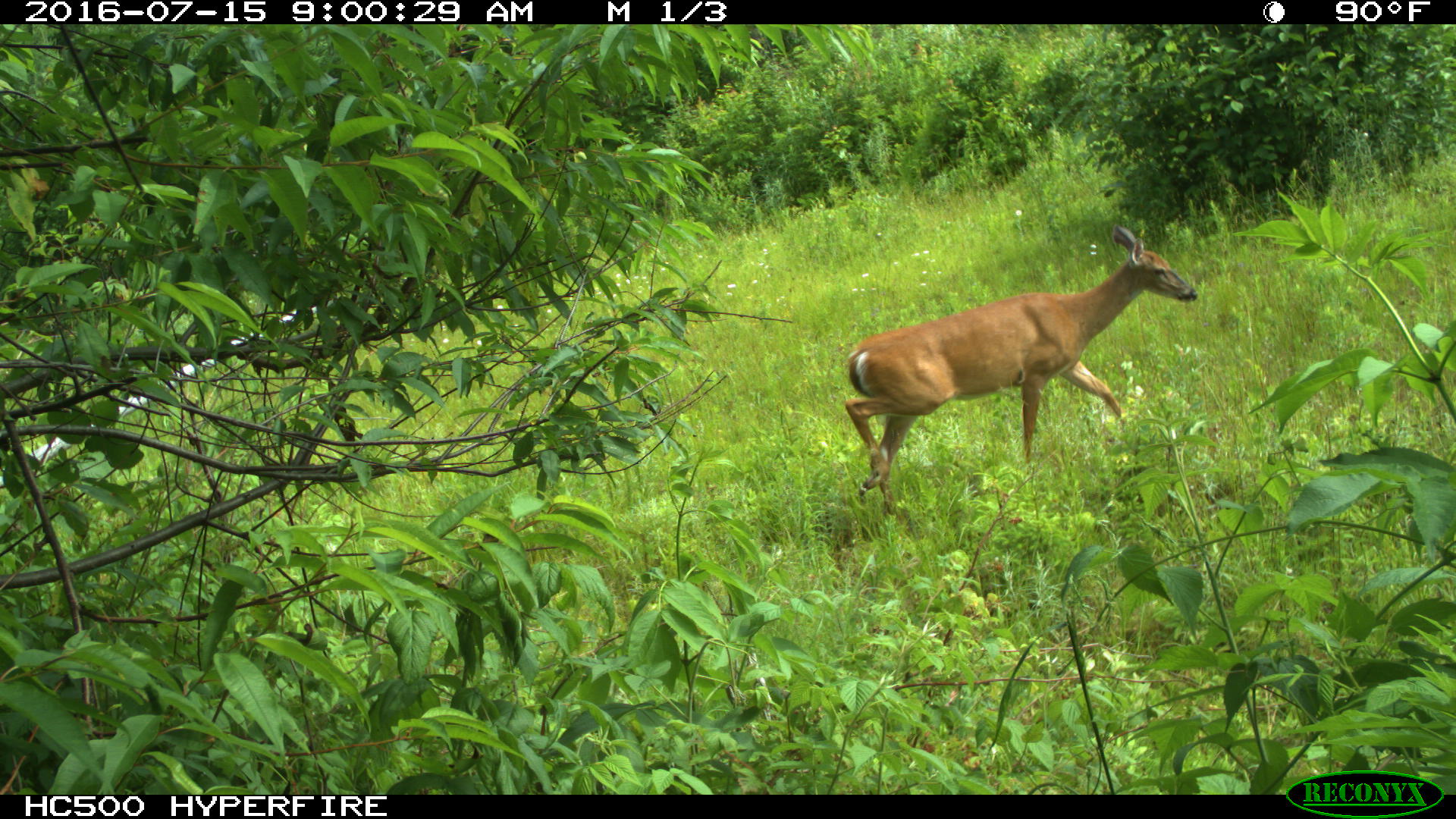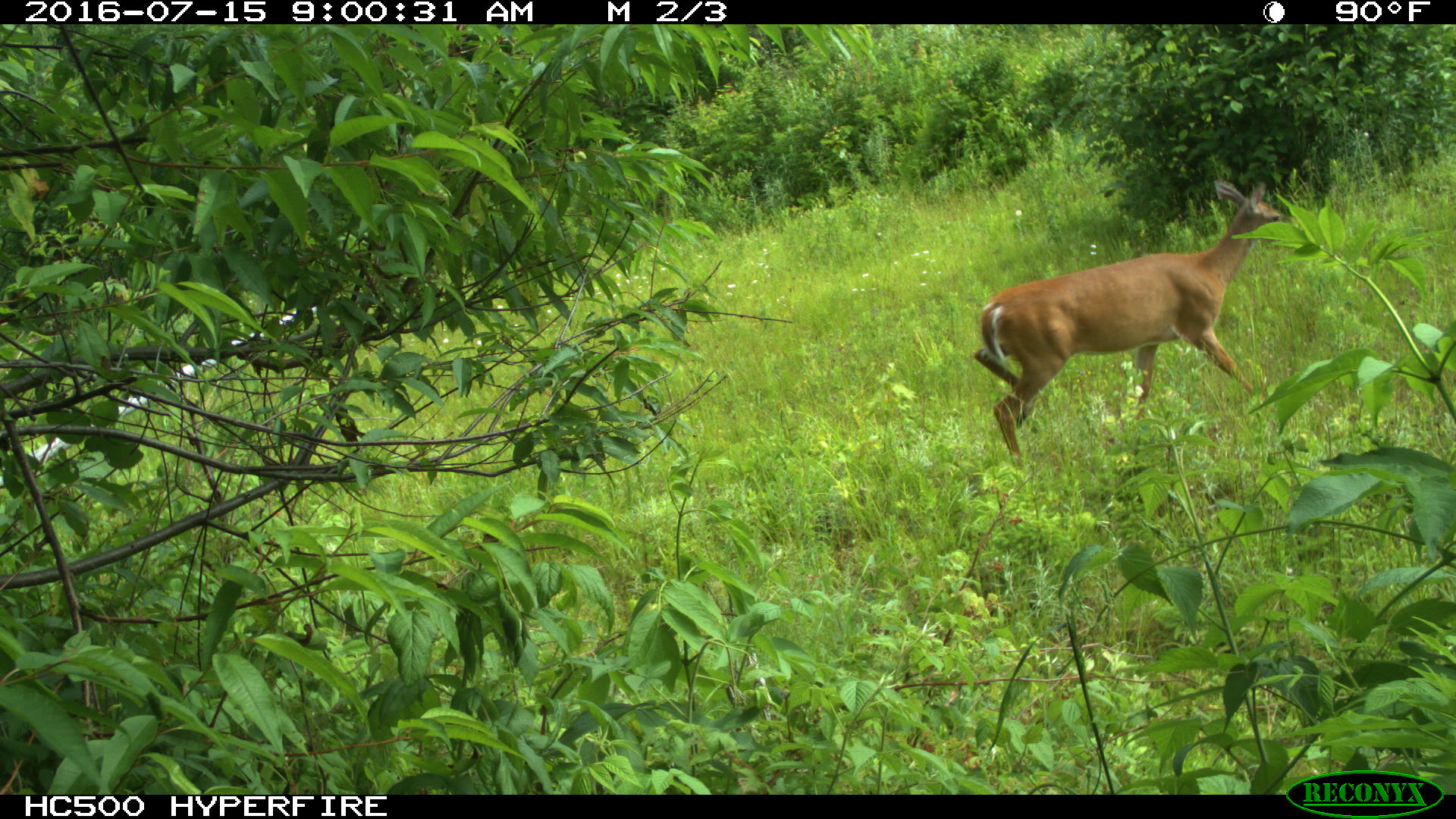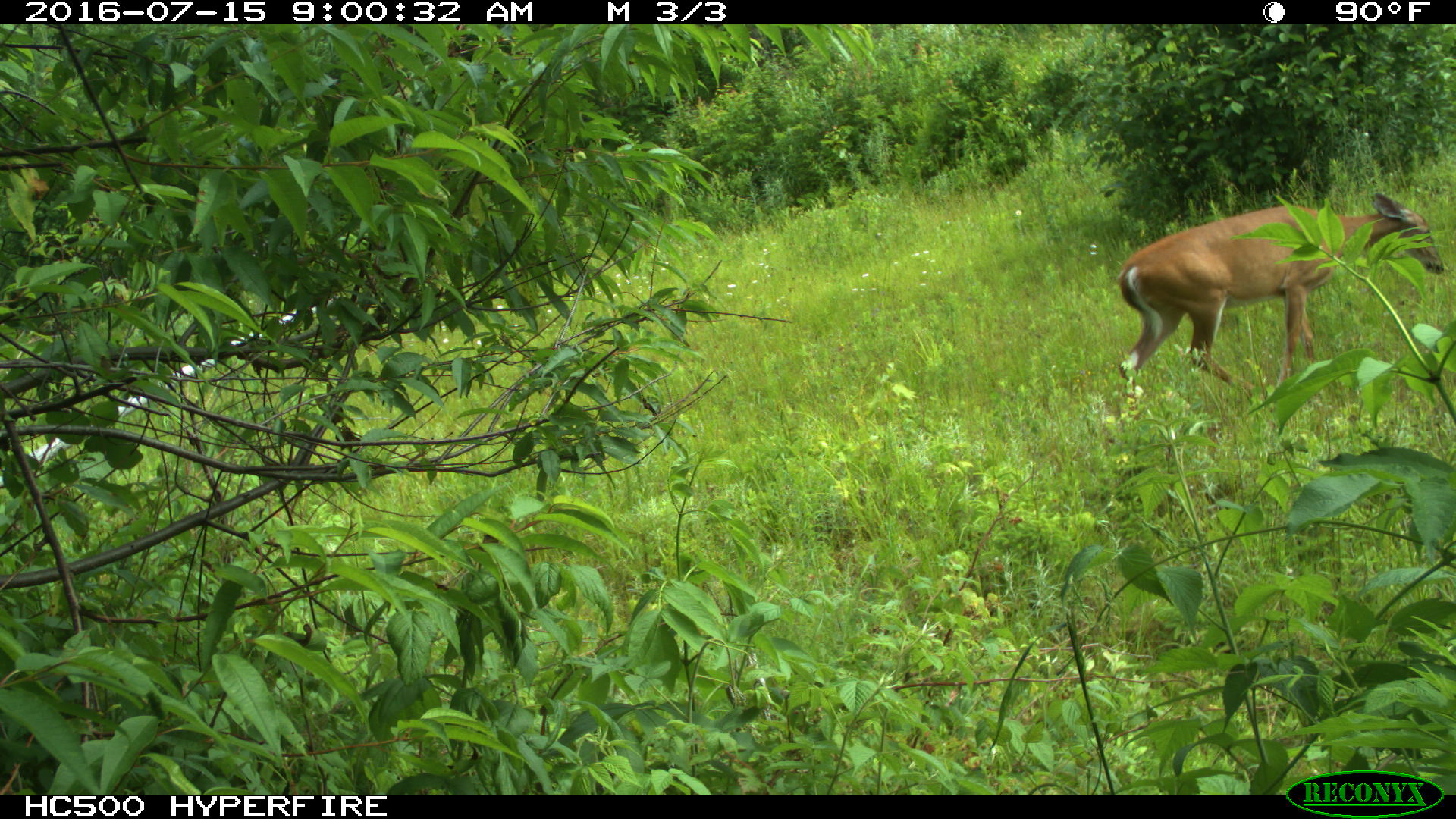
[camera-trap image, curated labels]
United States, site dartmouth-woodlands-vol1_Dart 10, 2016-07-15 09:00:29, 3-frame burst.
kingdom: Animalia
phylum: Chordata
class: Mammalia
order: Artiodactyla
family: Cervidae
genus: Odocoileus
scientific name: Odocoileus virginianus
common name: white-tailed deer